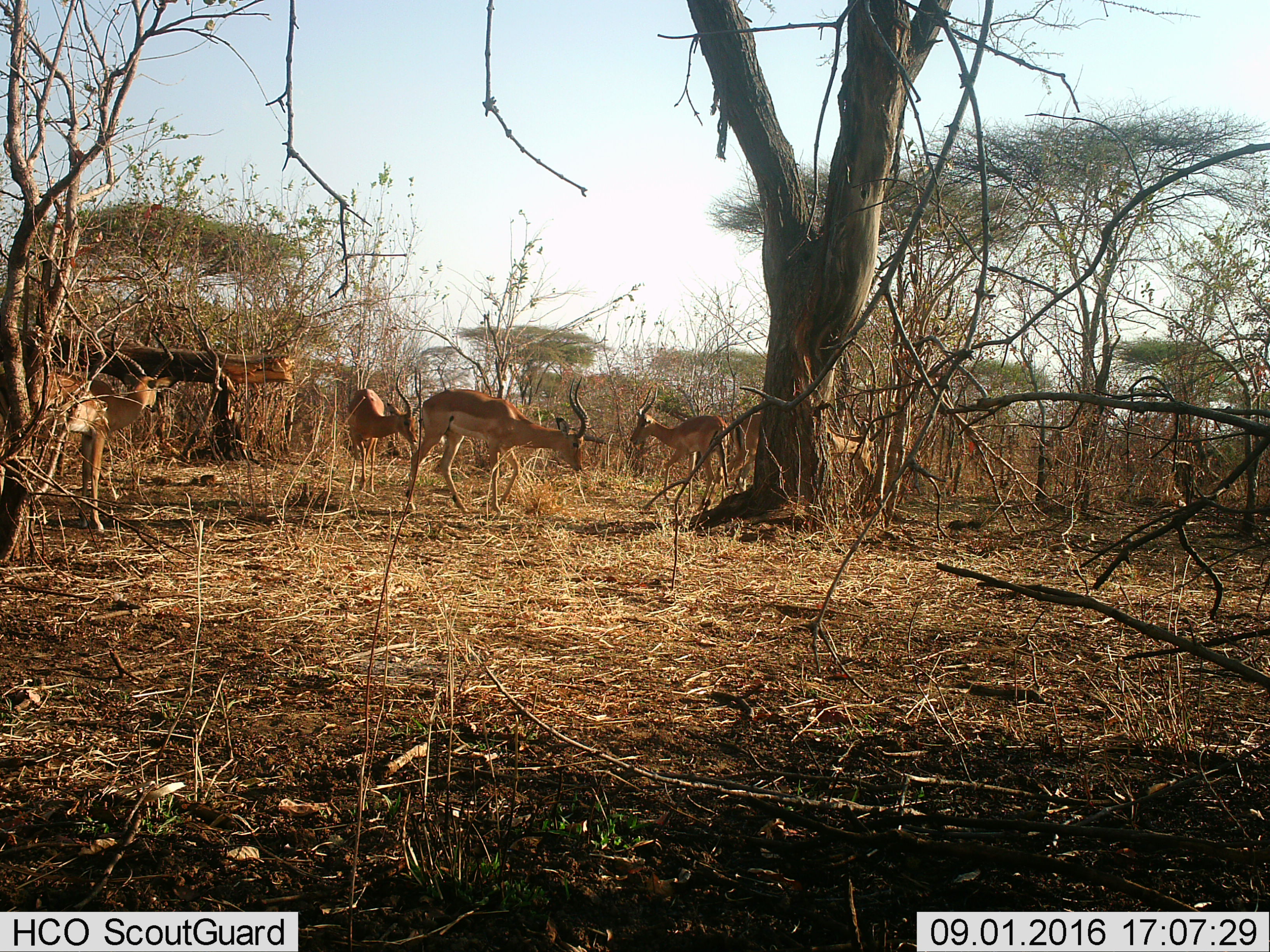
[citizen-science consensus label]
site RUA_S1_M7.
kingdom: Animalia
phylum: Chordata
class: Mammalia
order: Artiodactyla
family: Bovidae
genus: Aepyceros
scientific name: Aepyceros melampus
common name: impala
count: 5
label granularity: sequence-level